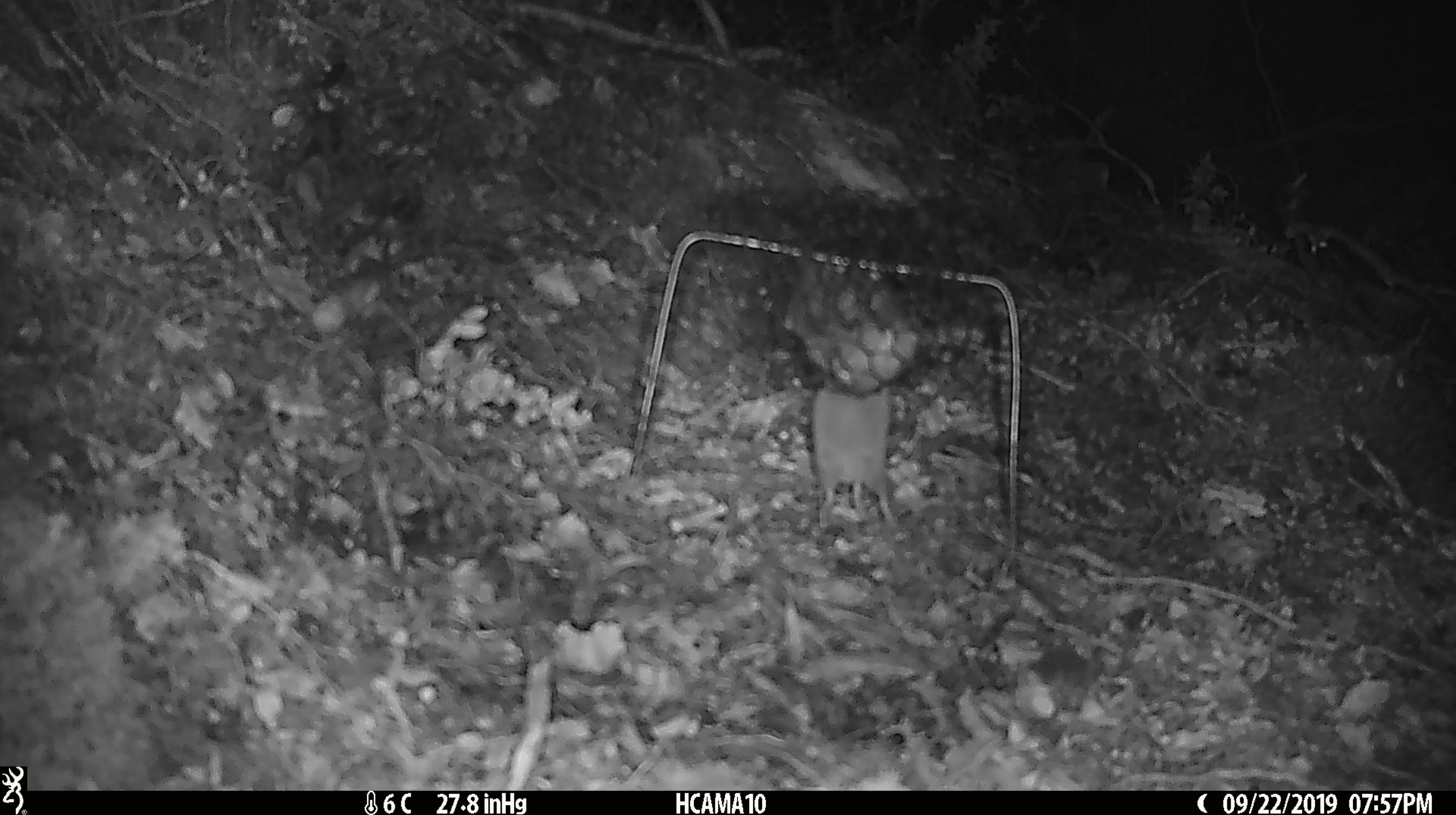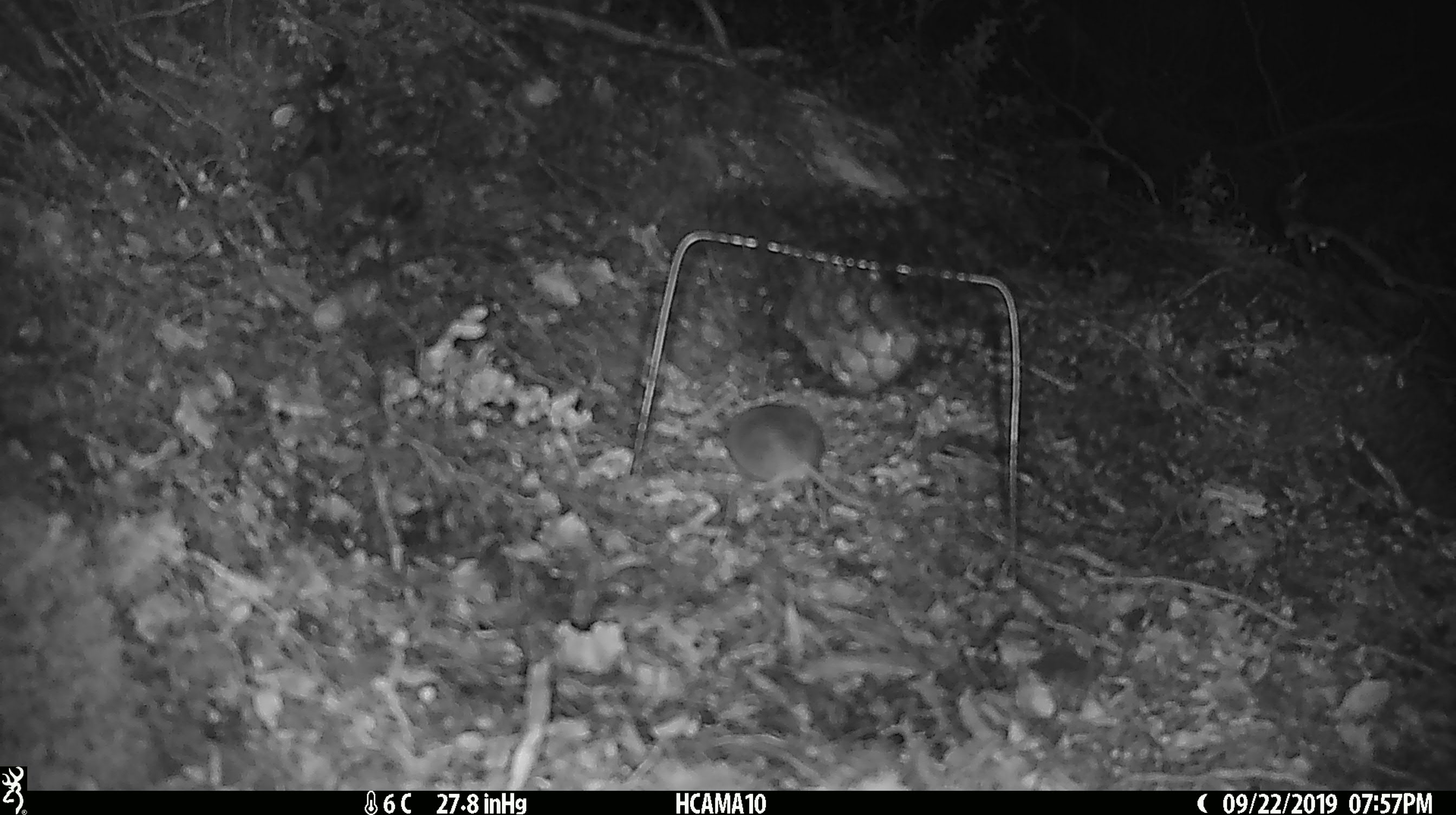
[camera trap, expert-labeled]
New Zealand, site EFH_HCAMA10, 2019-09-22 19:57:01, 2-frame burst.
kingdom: Animalia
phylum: Chordata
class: Mammalia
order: Rodentia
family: Muridae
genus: Mus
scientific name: Mus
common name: mouse